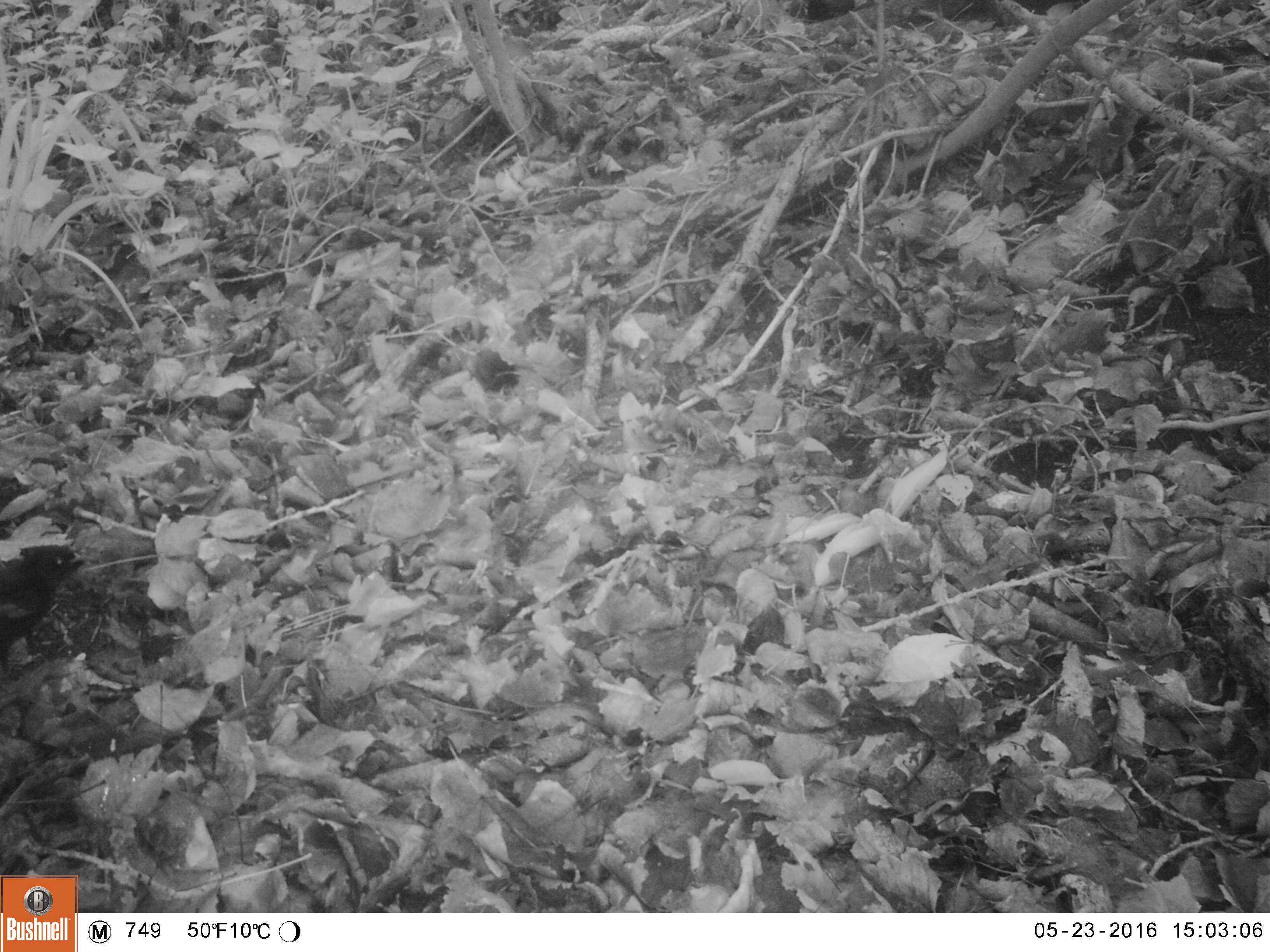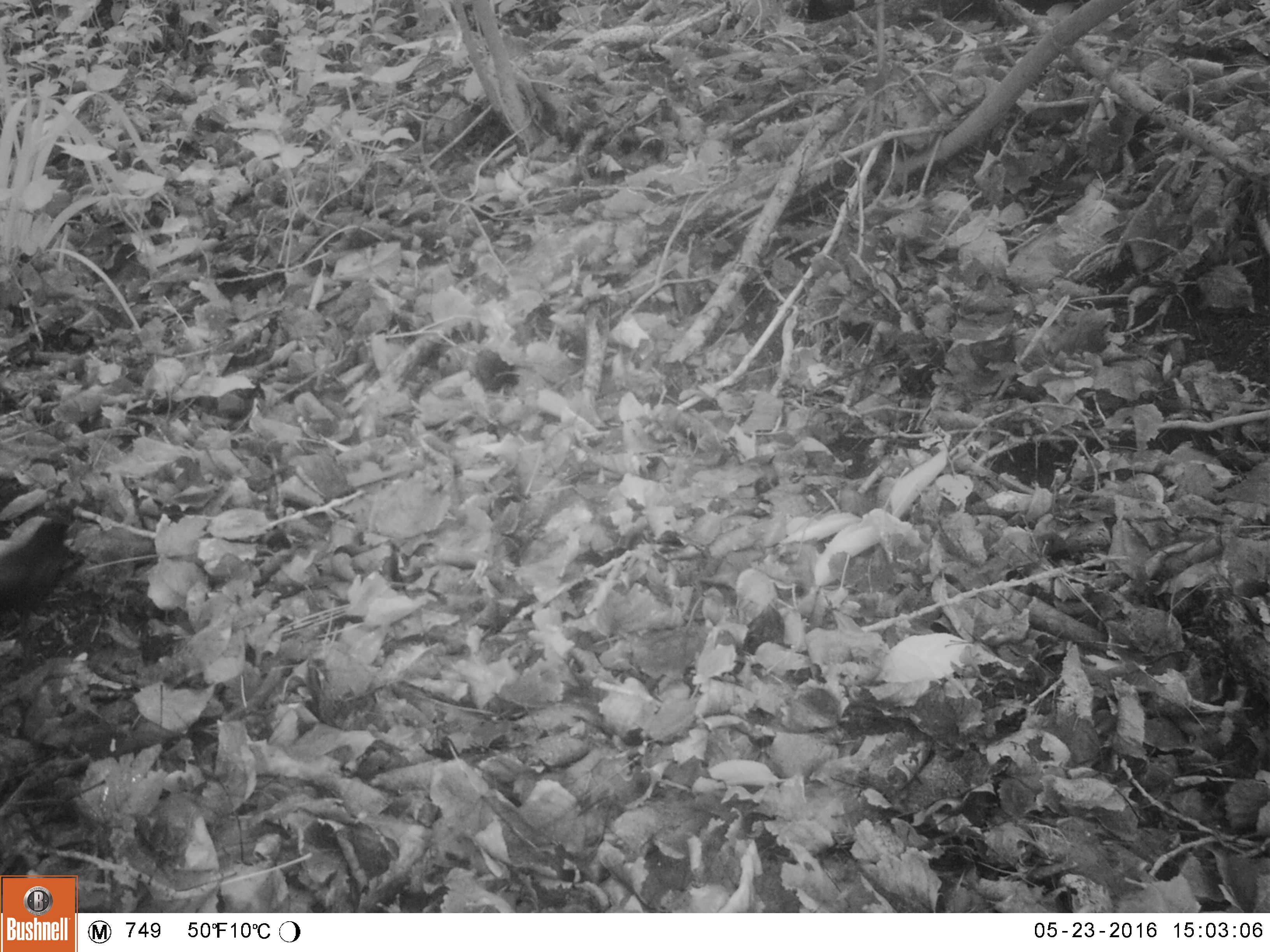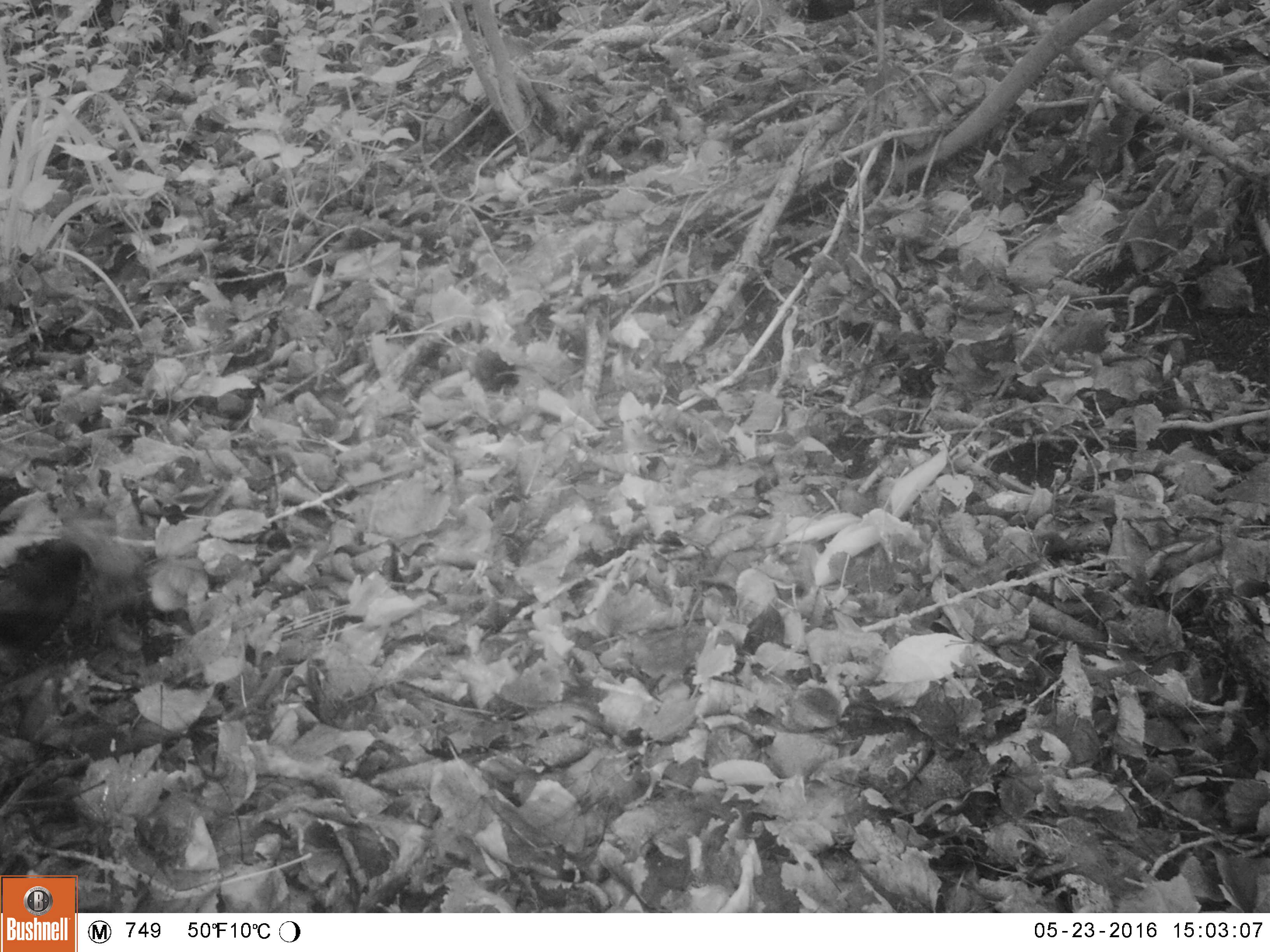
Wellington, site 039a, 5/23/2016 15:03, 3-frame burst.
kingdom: Animalia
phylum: Chordata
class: Aves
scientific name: Aves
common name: bird